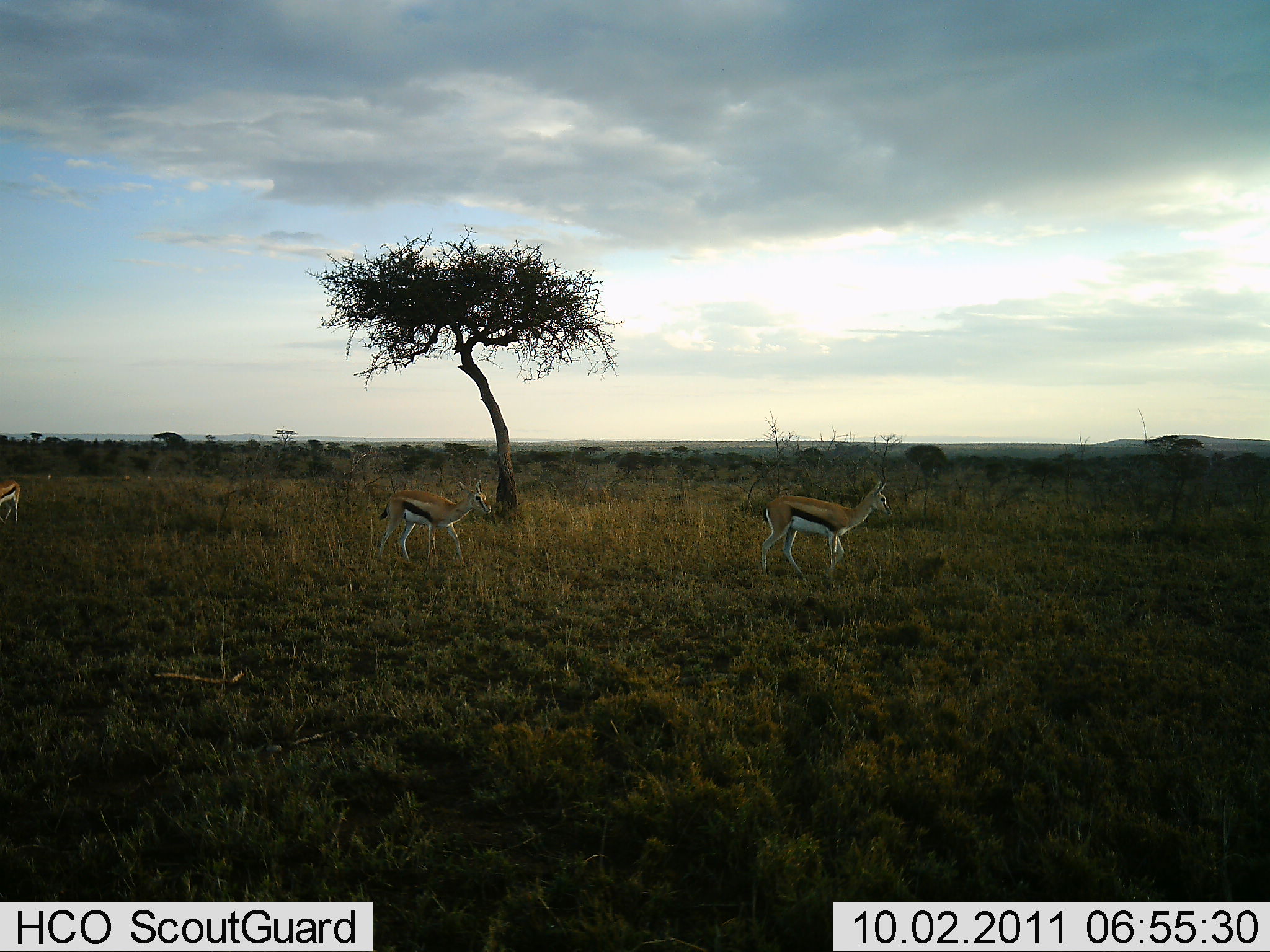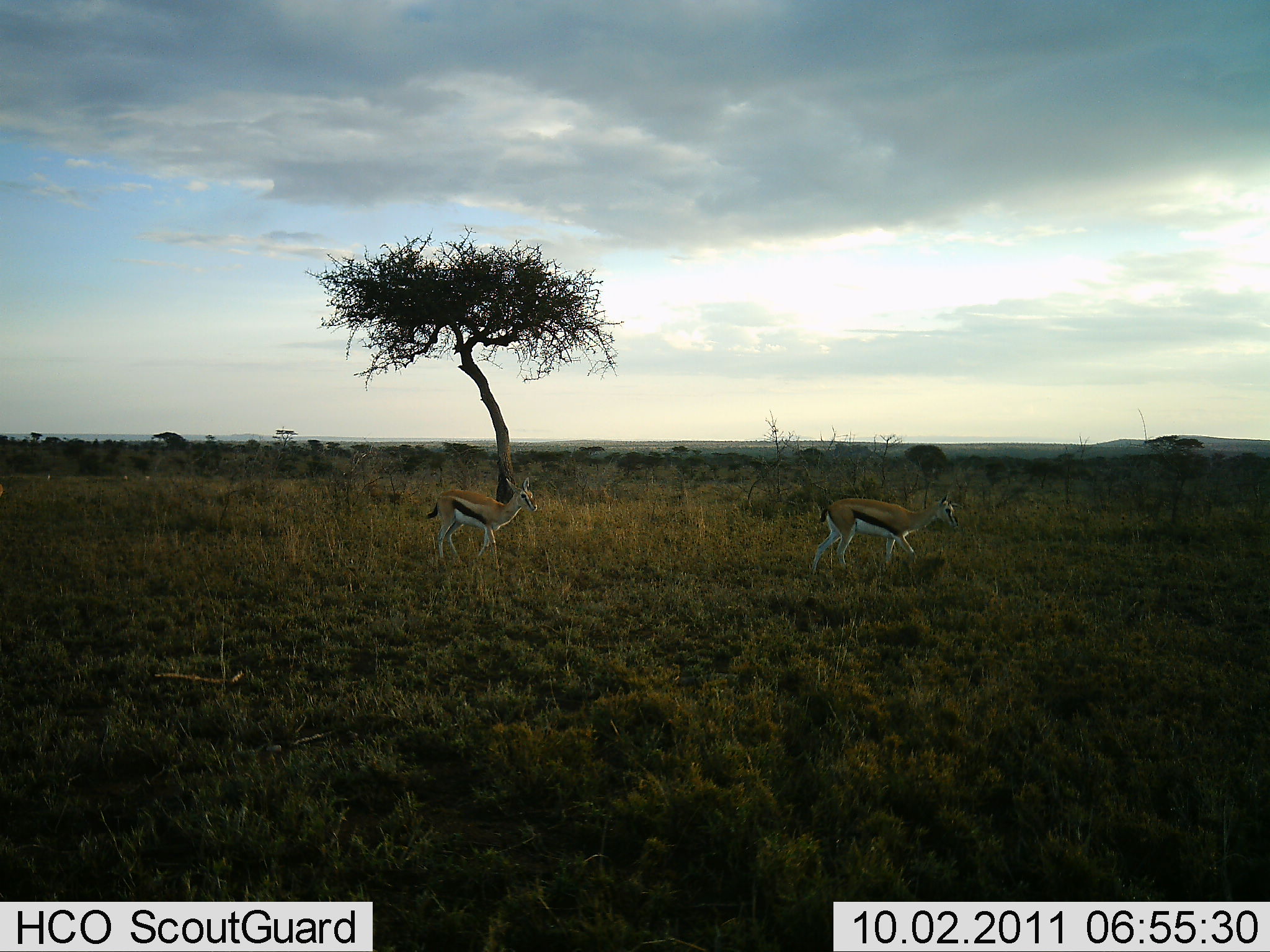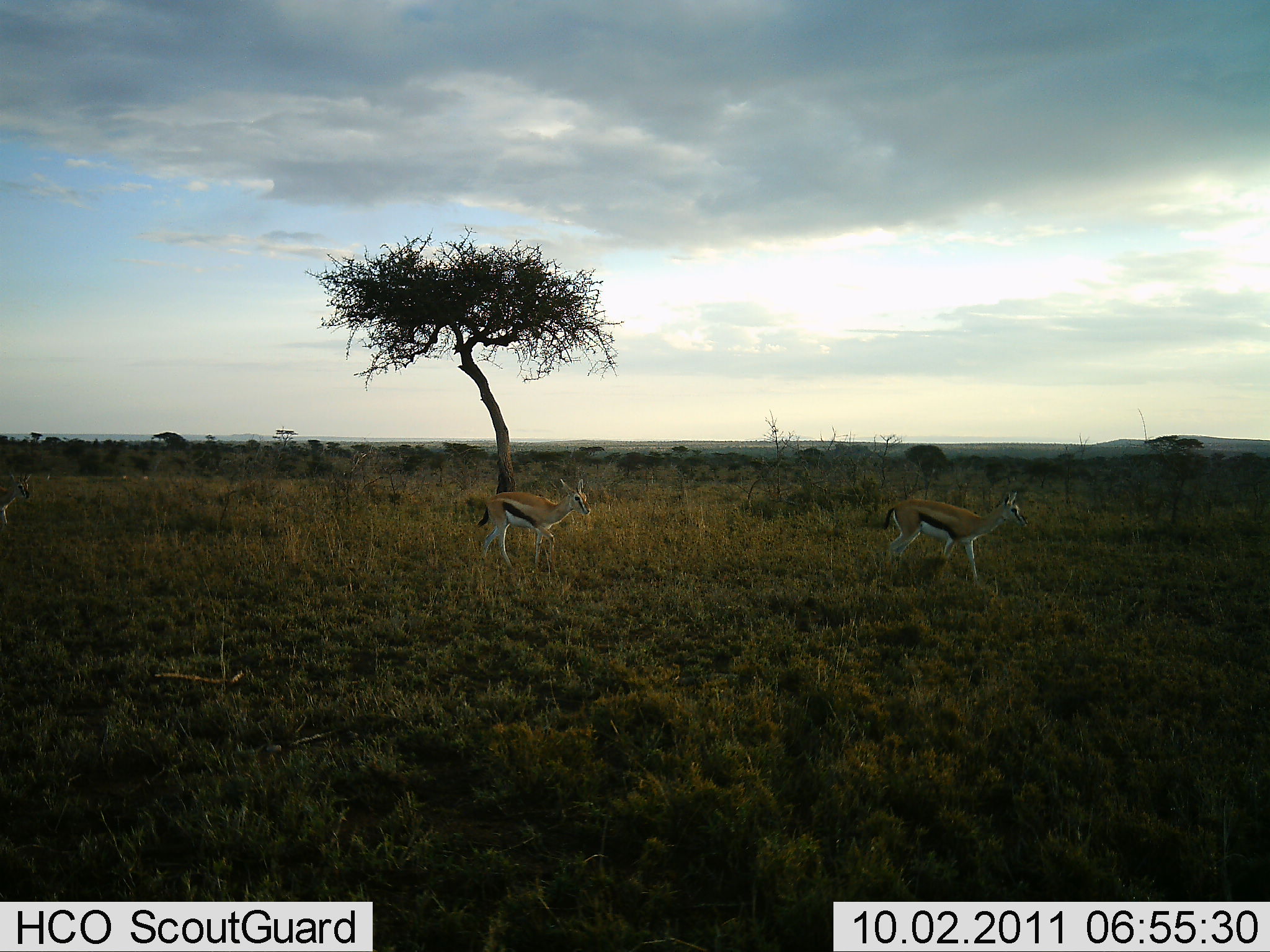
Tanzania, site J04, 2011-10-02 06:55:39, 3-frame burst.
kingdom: Animalia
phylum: Chordata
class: Mammalia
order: Artiodactyla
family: Bovidae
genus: Eudorcas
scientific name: Eudorcas thomsonii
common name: thomson's gazelle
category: gazellethomsons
Gazellethomsons (thomson's gazelle) (Eudorcas thomsonii), count 2. Behavior (volunteer vote fractions): standing 0%, resting 0%, moving 100%, interacting 0%. Young present (vote fraction): 0%. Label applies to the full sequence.